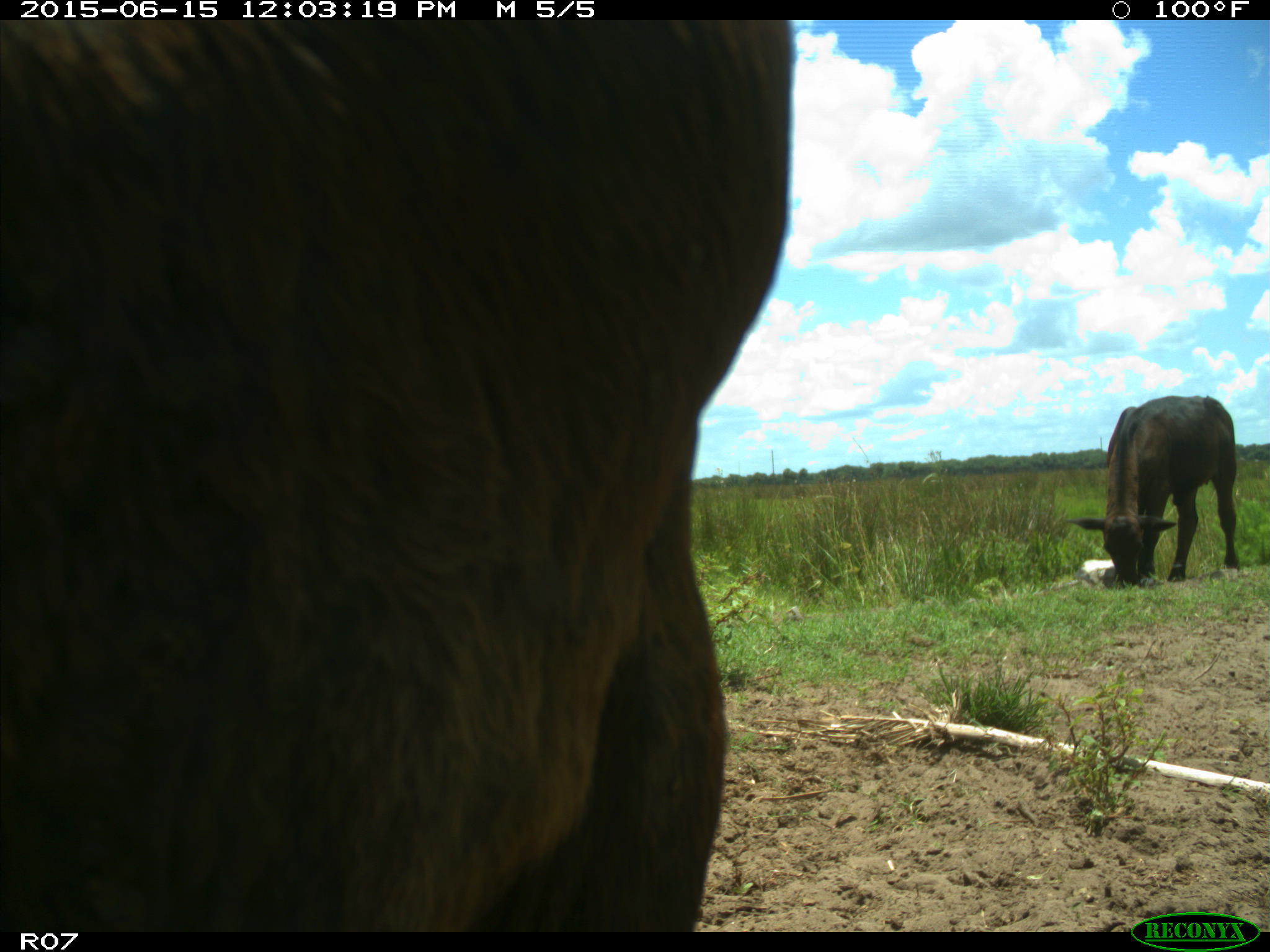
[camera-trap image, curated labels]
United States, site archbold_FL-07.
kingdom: Animalia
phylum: Chordata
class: Mammalia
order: Artiodactyla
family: Bovidae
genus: Bos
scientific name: Bos taurus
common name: domestic cow